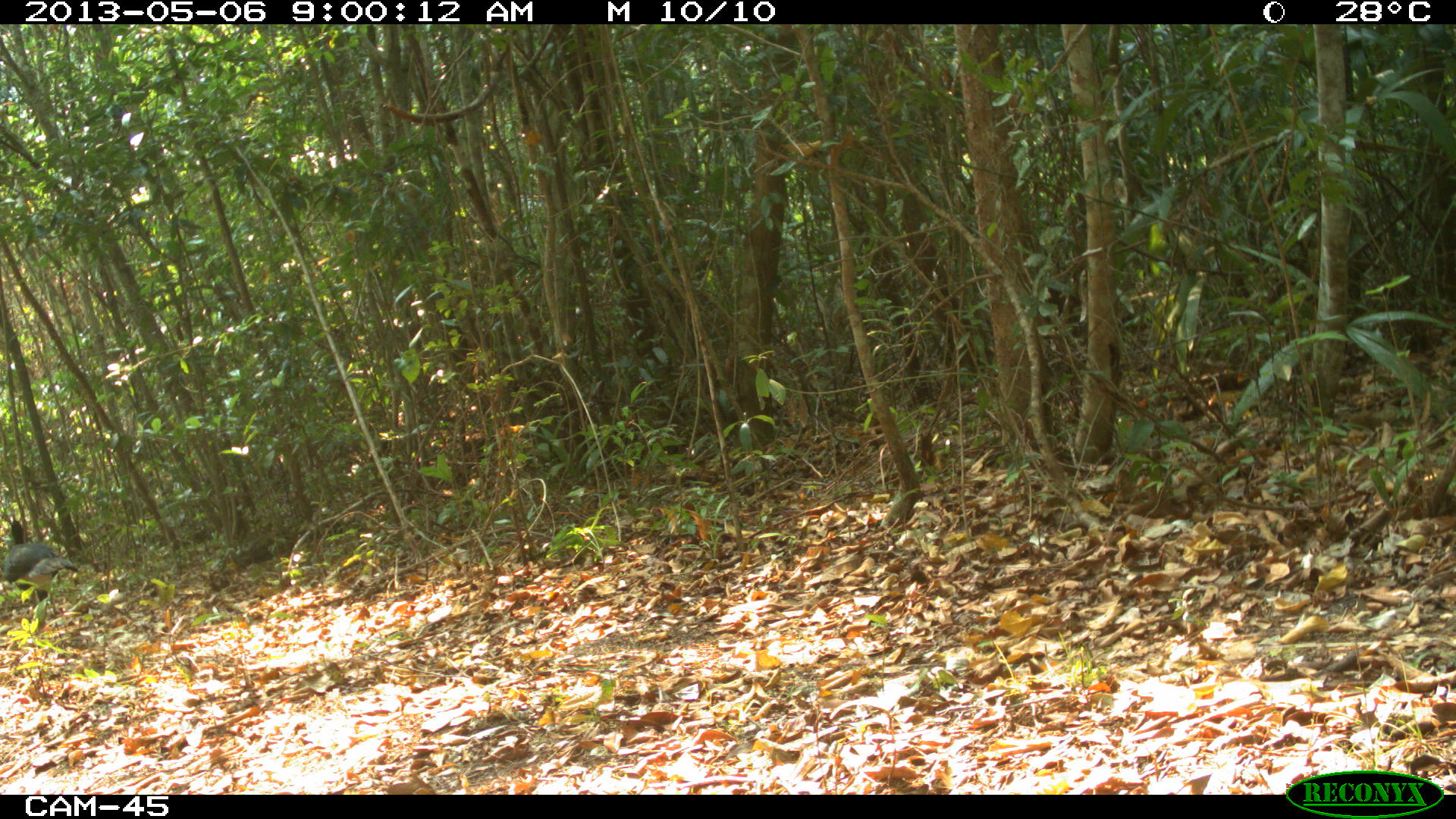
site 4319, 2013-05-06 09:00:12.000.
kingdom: Animalia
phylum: Chordata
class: Aves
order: Galliformes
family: Cracidae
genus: Crax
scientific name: Crax rubra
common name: great curassow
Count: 1.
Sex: male.